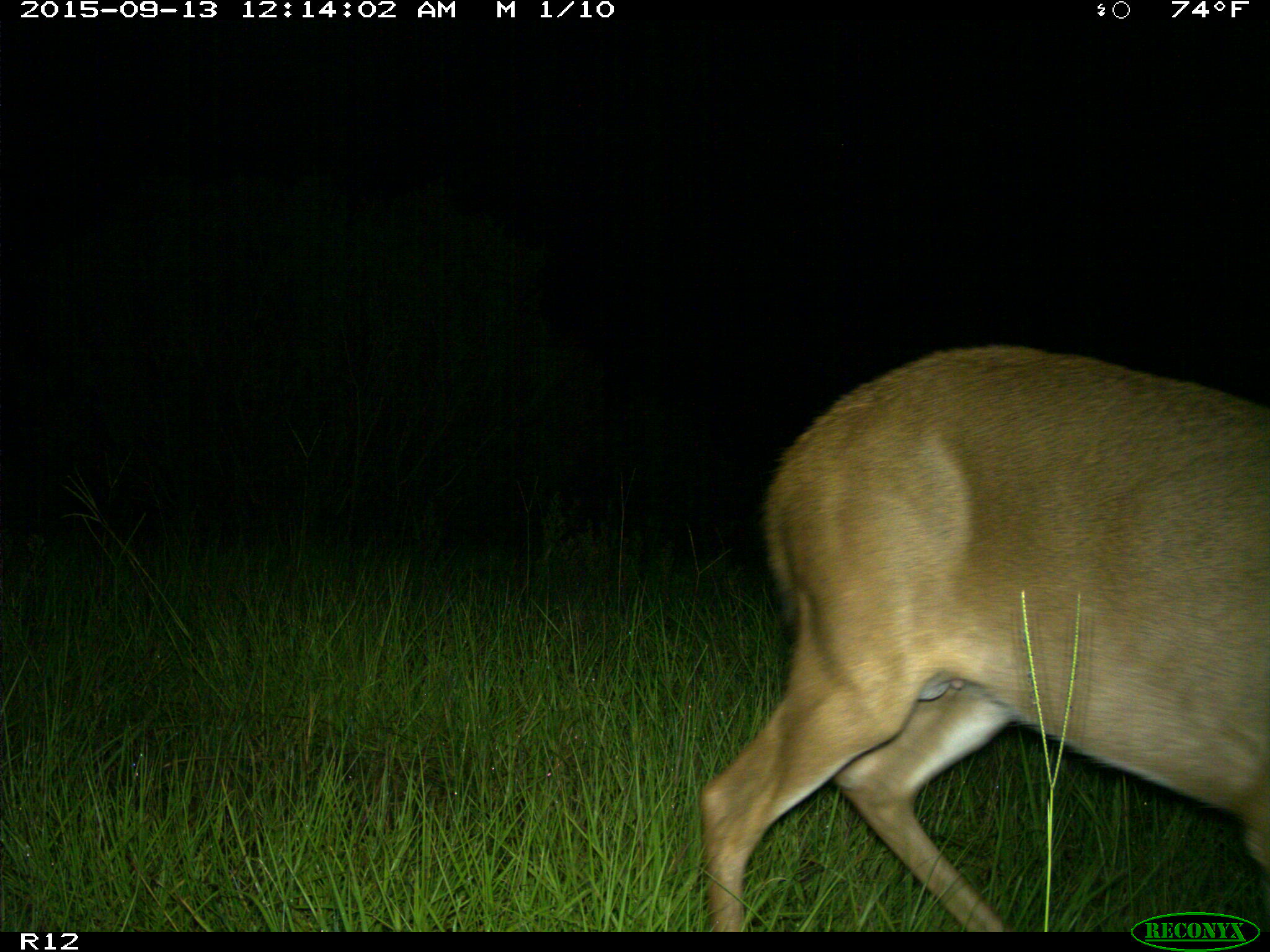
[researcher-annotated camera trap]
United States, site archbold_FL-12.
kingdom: Animalia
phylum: Chordata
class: Mammalia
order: Artiodactyla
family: Cervidae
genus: Odocoileus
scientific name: Odocoileus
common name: deer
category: unidentified deer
Unidentified deer (deer) (Odocoileus).